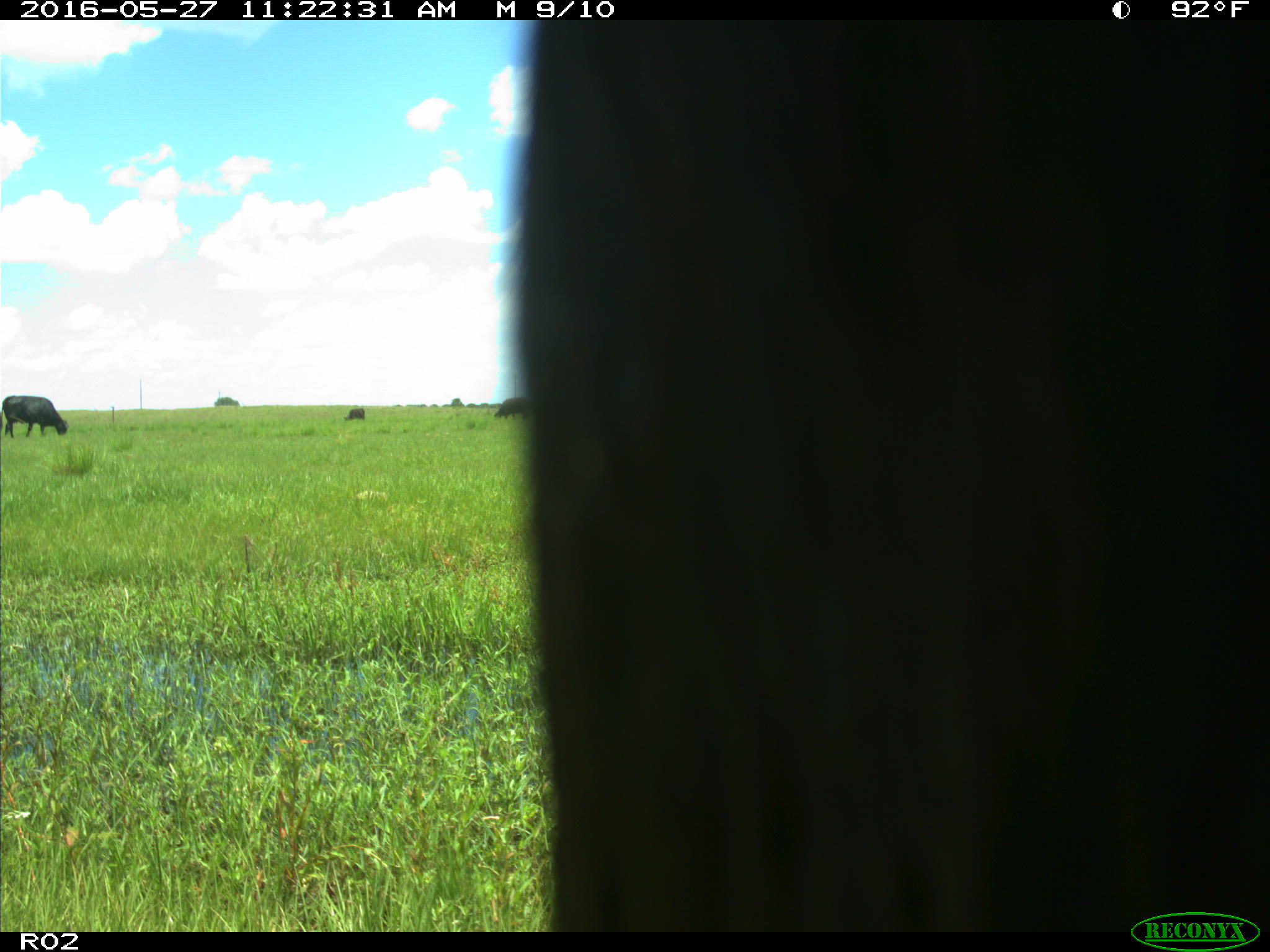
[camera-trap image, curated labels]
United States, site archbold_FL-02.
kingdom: Animalia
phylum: Chordata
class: Mammalia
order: Artiodactyla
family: Bovidae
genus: Bos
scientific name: Bos taurus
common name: domestic cow